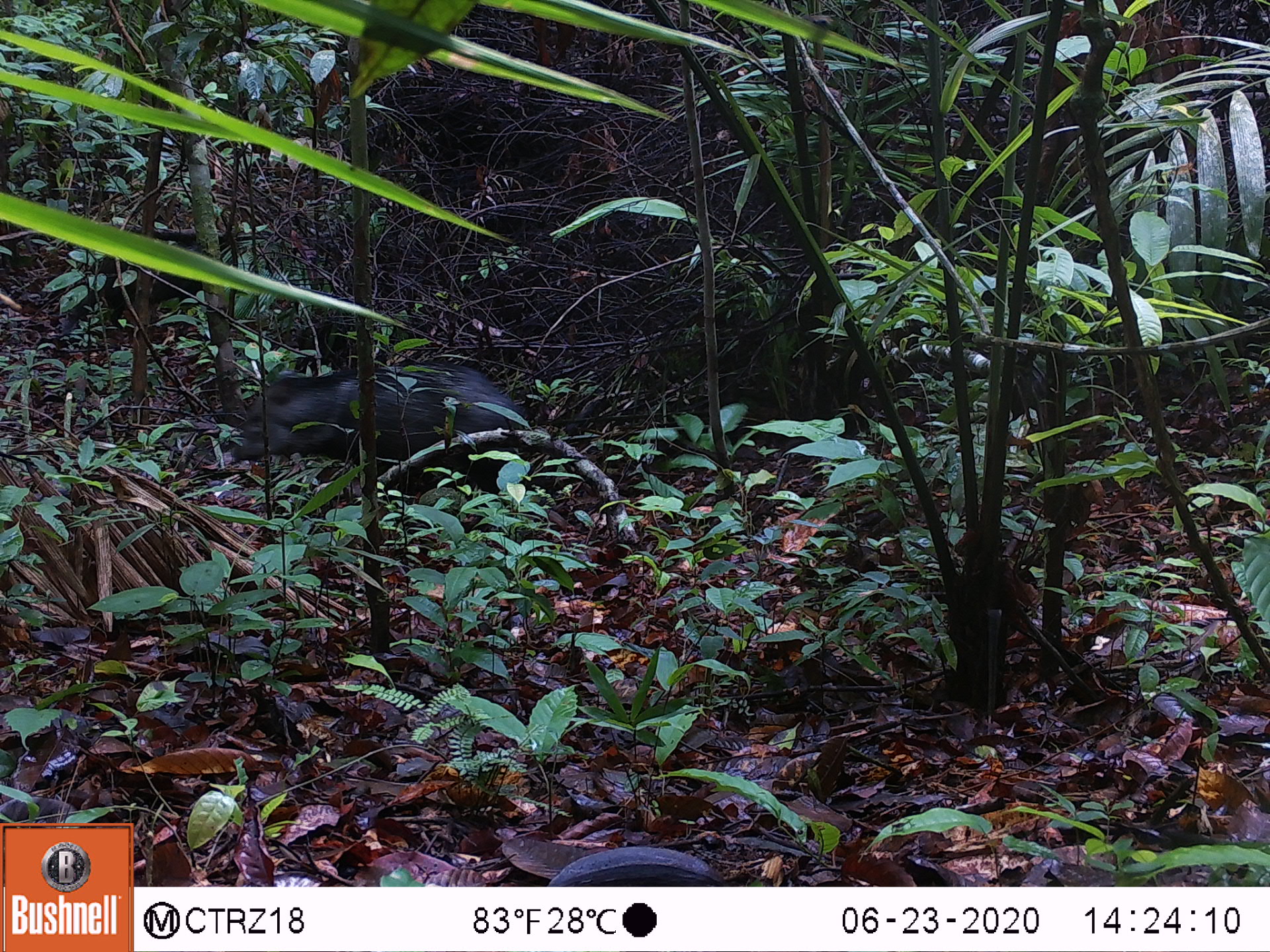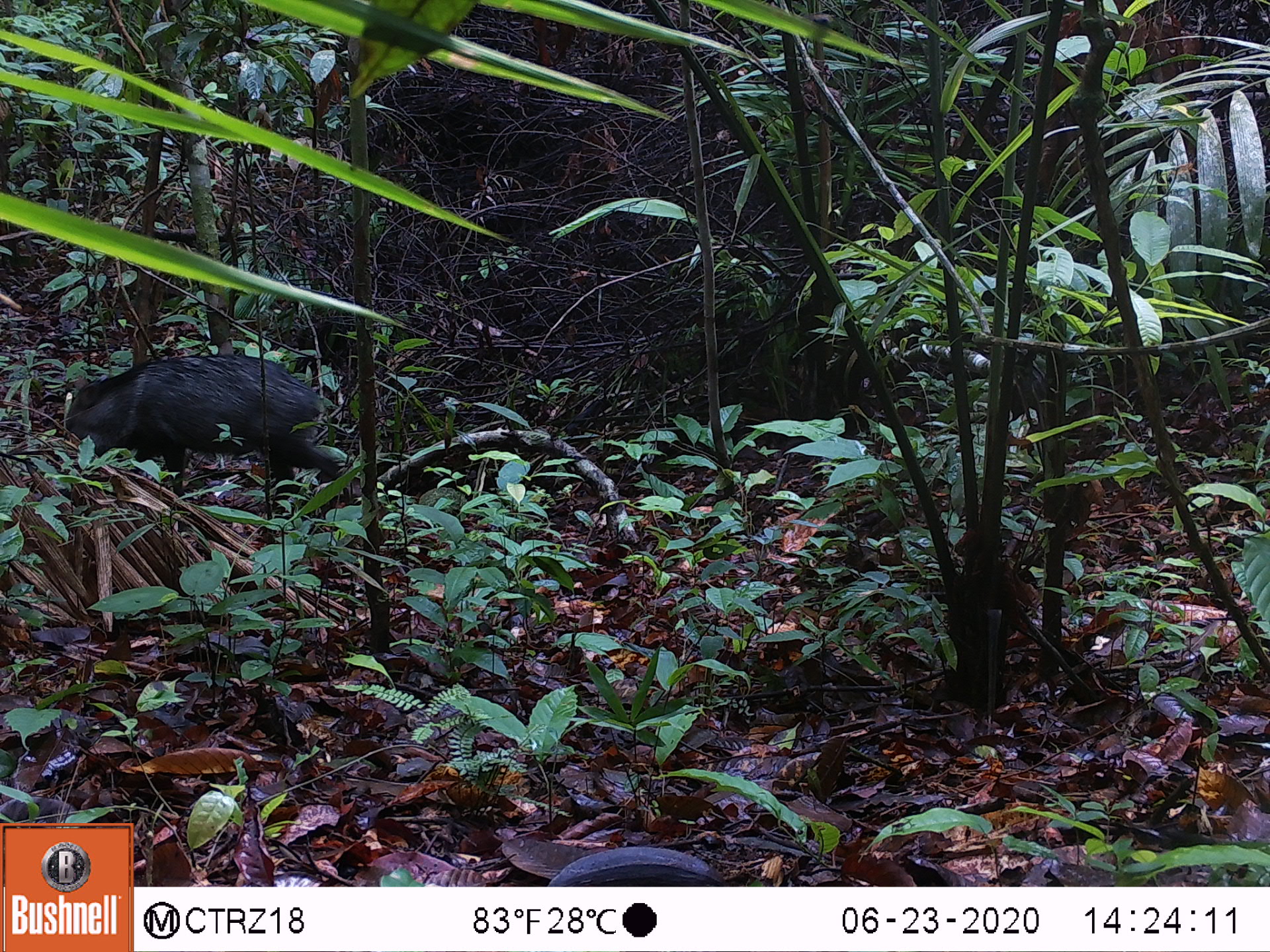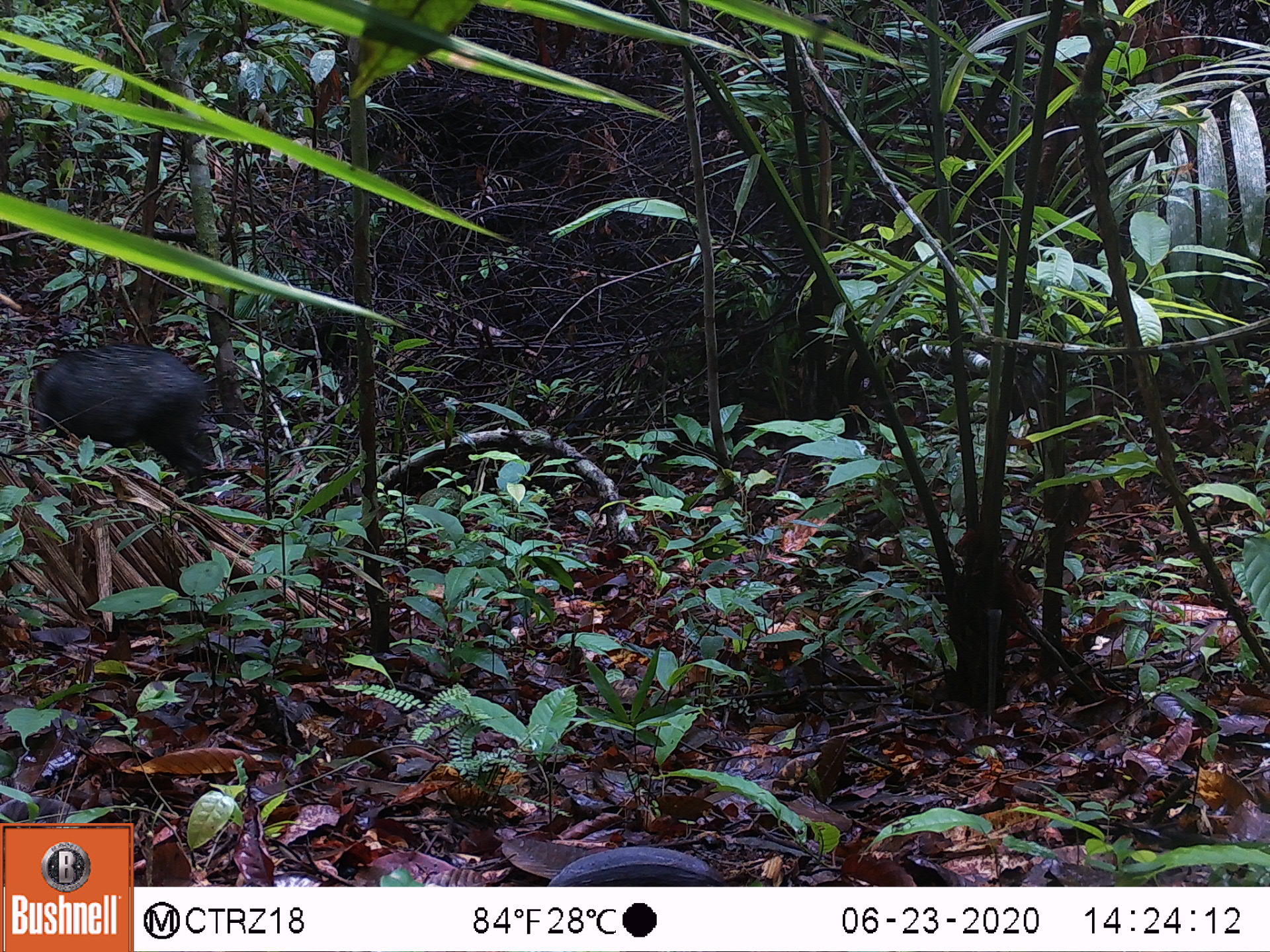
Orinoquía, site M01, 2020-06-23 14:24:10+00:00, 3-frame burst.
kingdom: Animalia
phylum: Chordata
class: Mammalia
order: Artiodactyla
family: Tayassuidae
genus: Pecari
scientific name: Pecari tajacu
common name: collared peccary